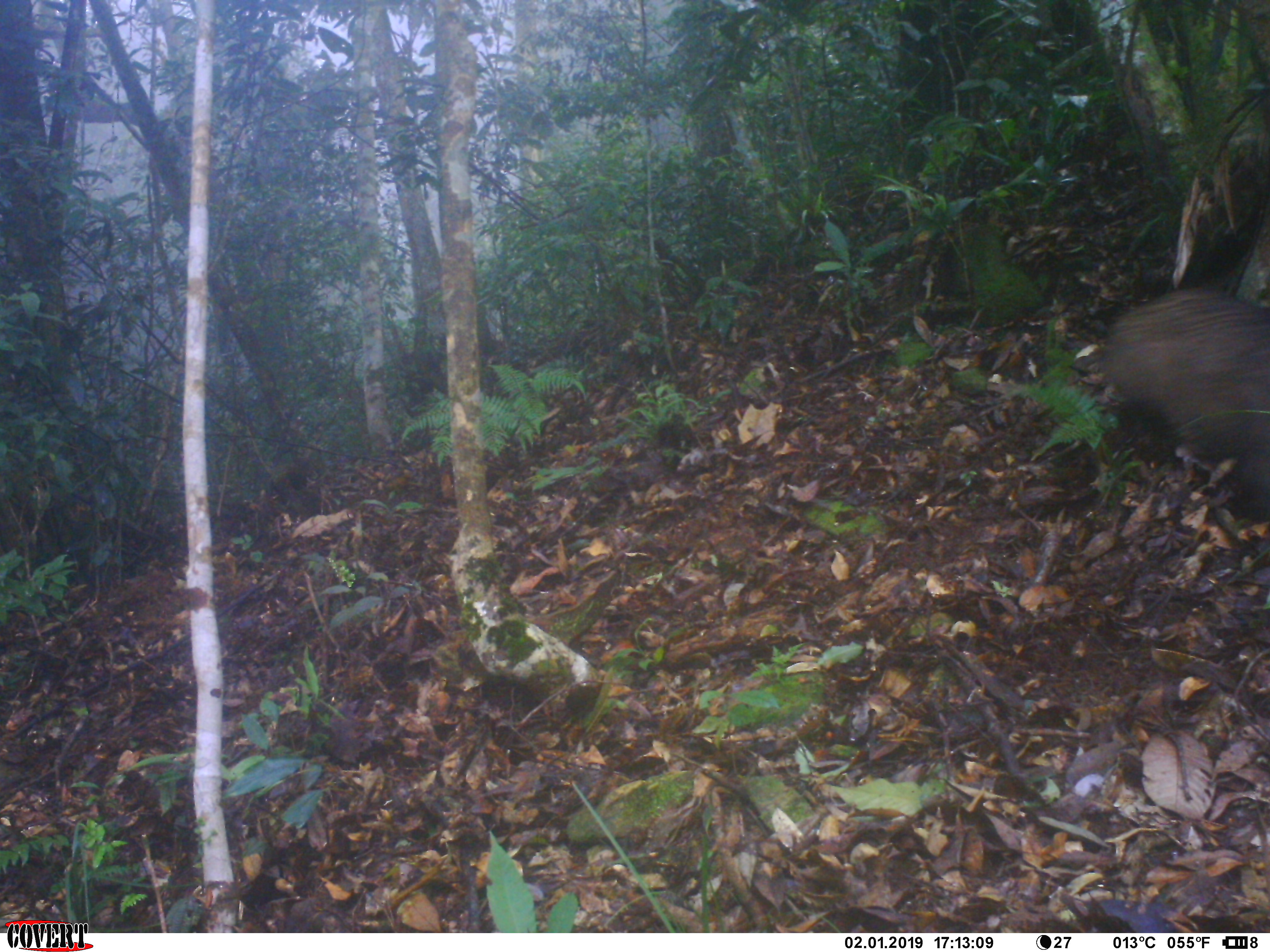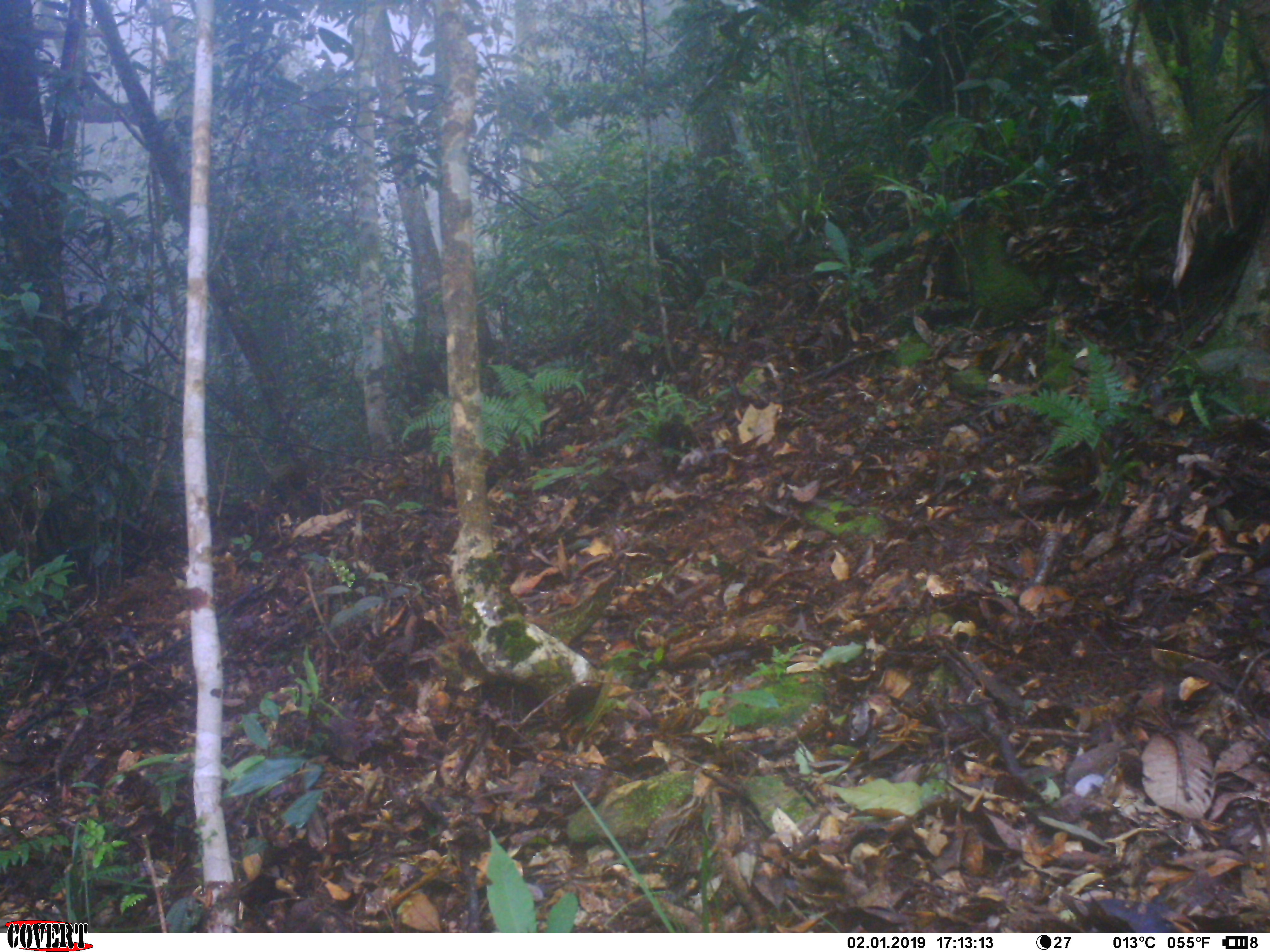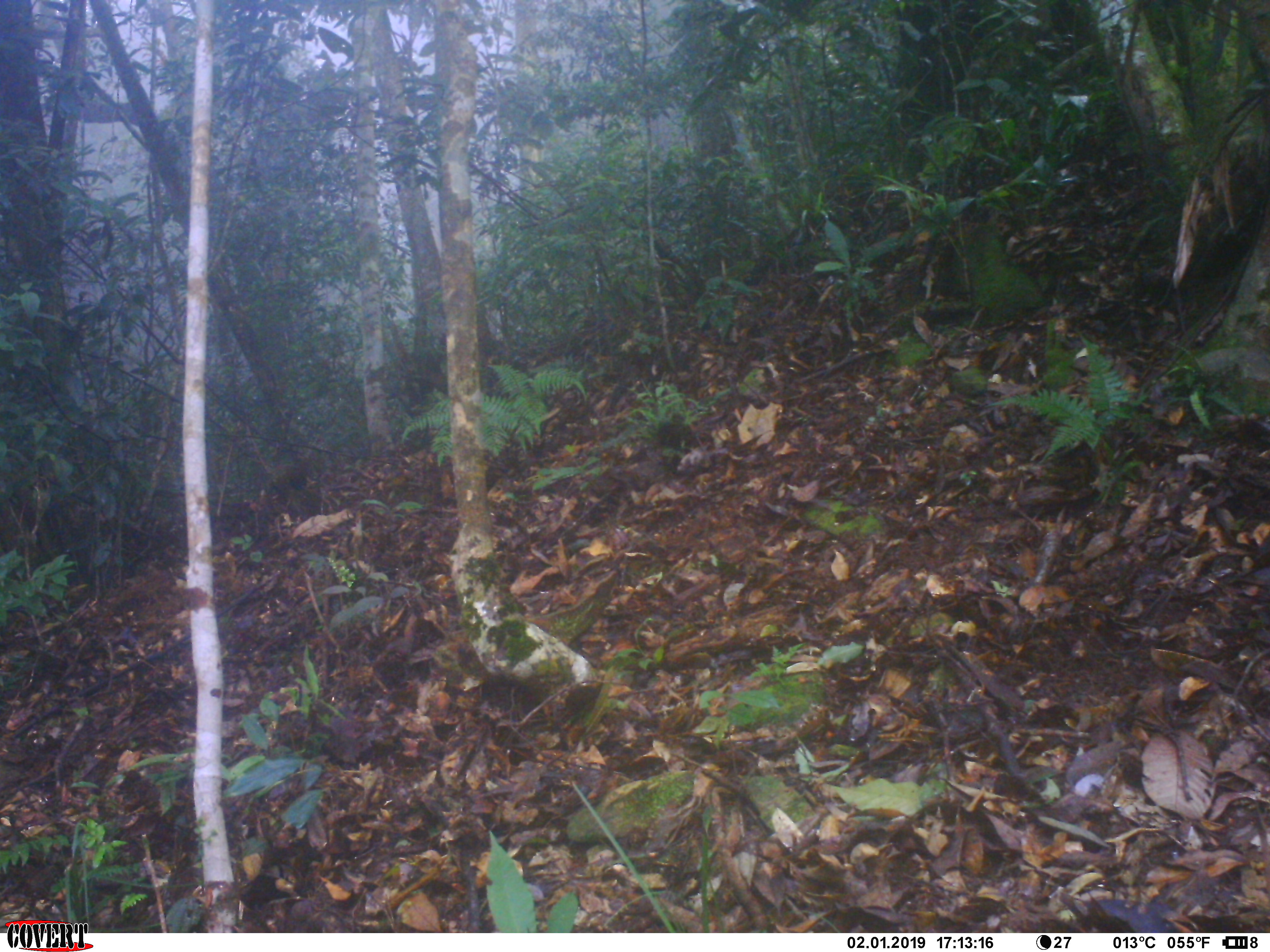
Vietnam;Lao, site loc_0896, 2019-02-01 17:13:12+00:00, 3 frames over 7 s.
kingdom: Animalia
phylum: Chordata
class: Mammalia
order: Artiodactyla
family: Suidae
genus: Sus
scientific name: Sus scrofa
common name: eurasian wild pig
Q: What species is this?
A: Eurasian wild pig (Sus scrofa).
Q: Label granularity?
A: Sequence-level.